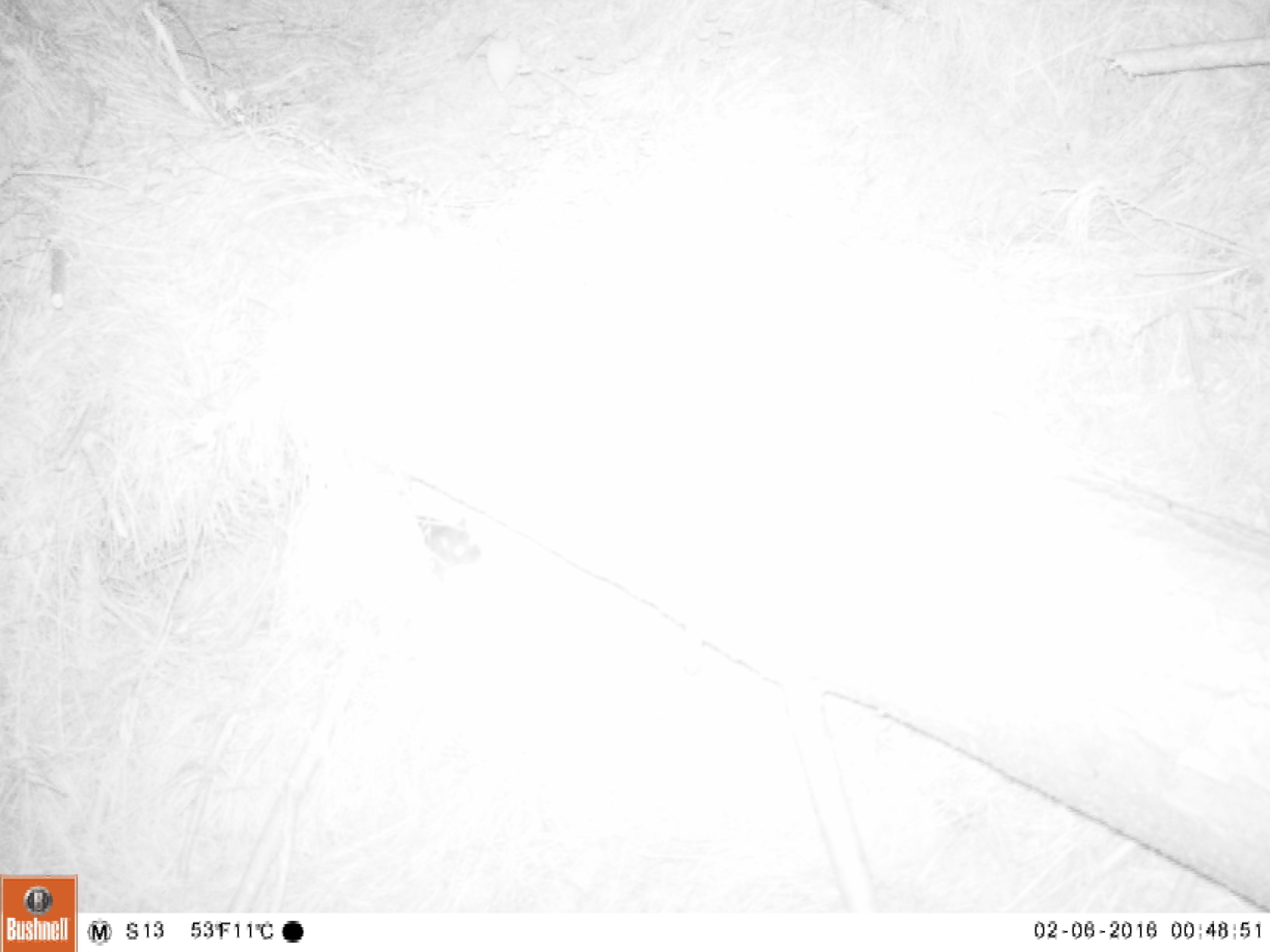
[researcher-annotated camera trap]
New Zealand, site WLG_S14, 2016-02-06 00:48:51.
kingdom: Animalia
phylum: Chordata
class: Mammalia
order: Rodentia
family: Muridae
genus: Rattus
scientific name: Rattus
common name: rat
Rat (Rattus).